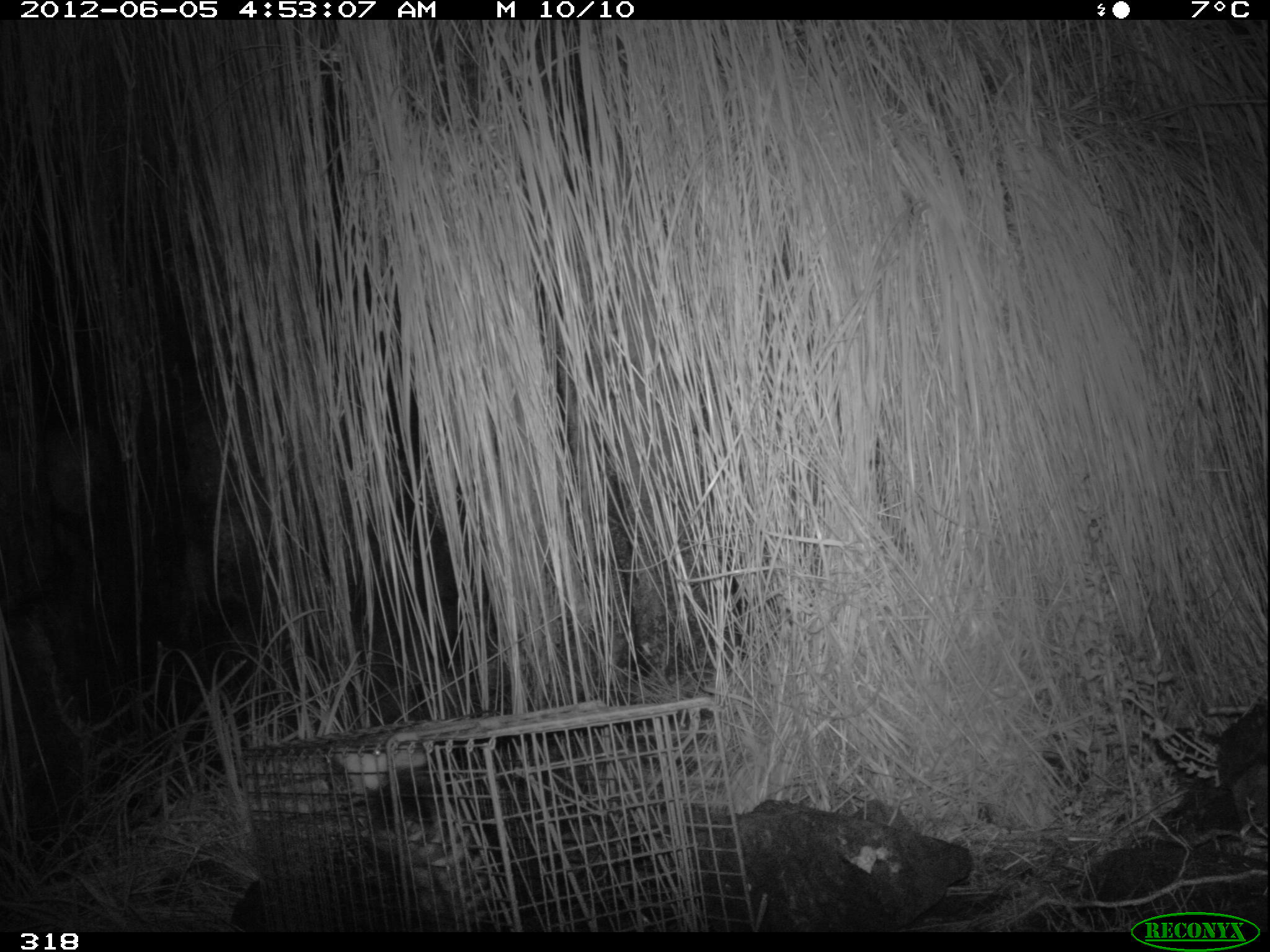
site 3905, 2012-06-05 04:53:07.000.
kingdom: Animalia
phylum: Chordata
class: Mammalia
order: Didelphimorphia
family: Didelphidae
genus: Didelphis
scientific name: Didelphis pernigra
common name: andean white-eared opossum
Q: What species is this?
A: Didelphis pernigra (andean white-eared opossum).